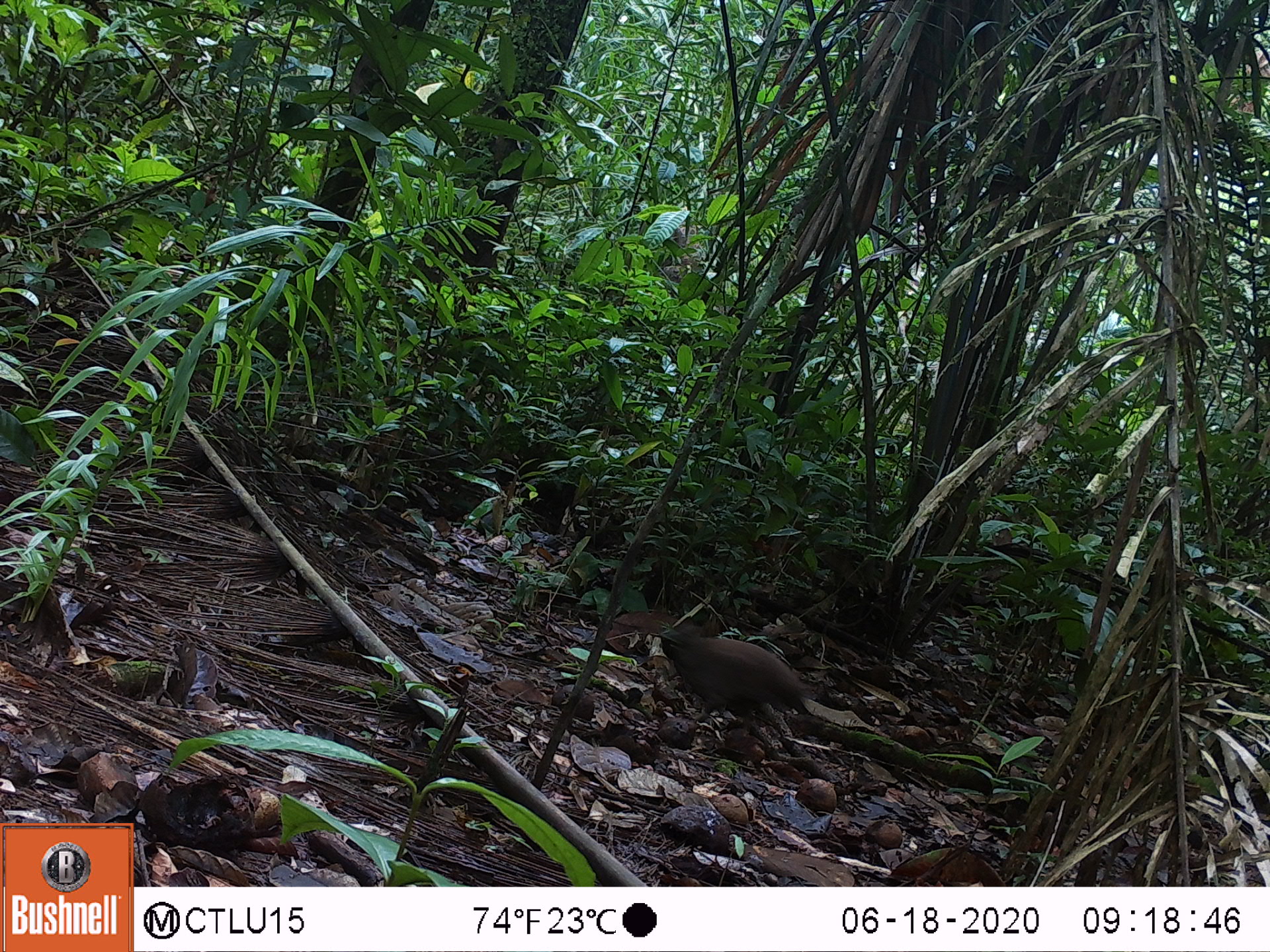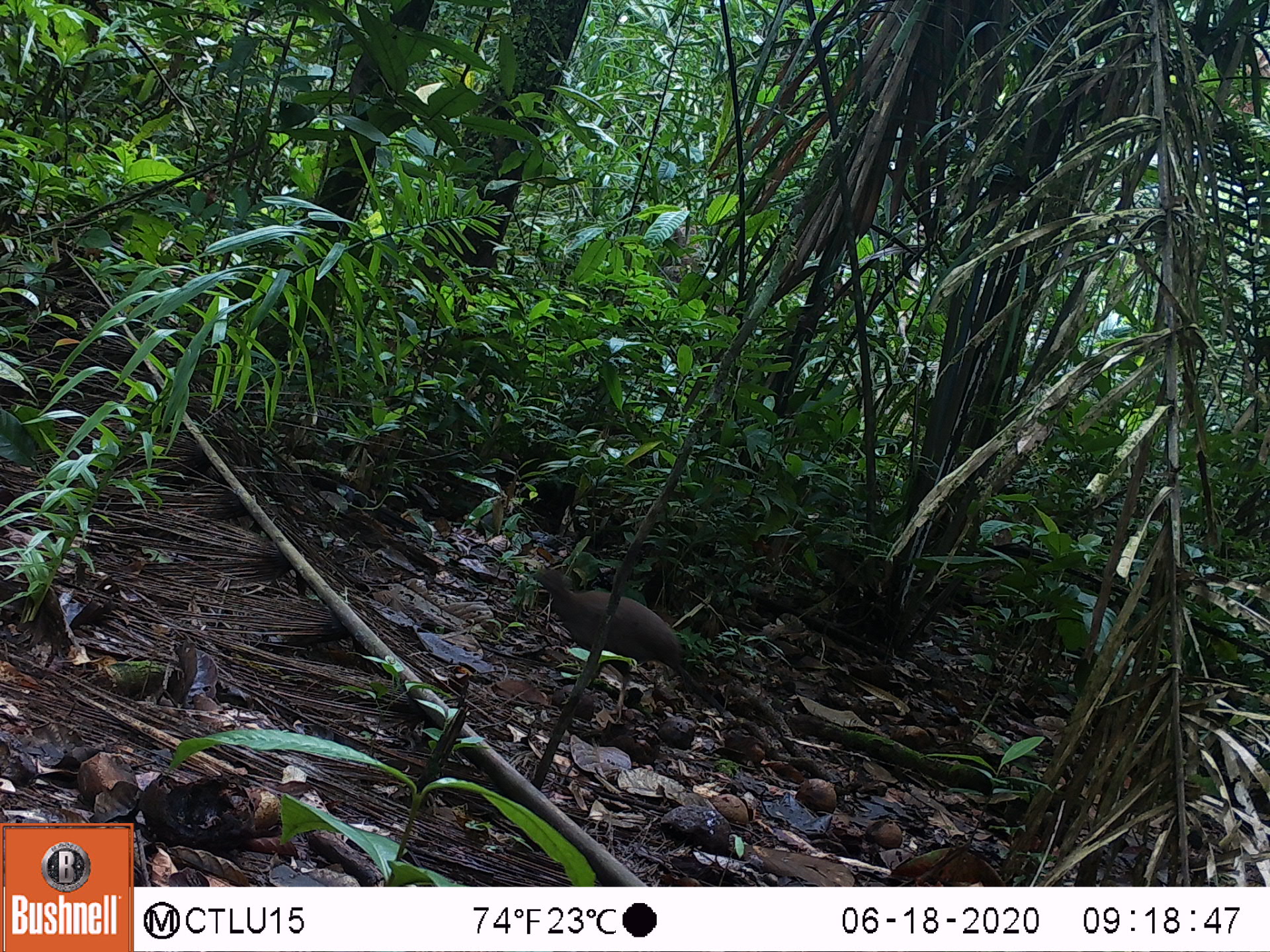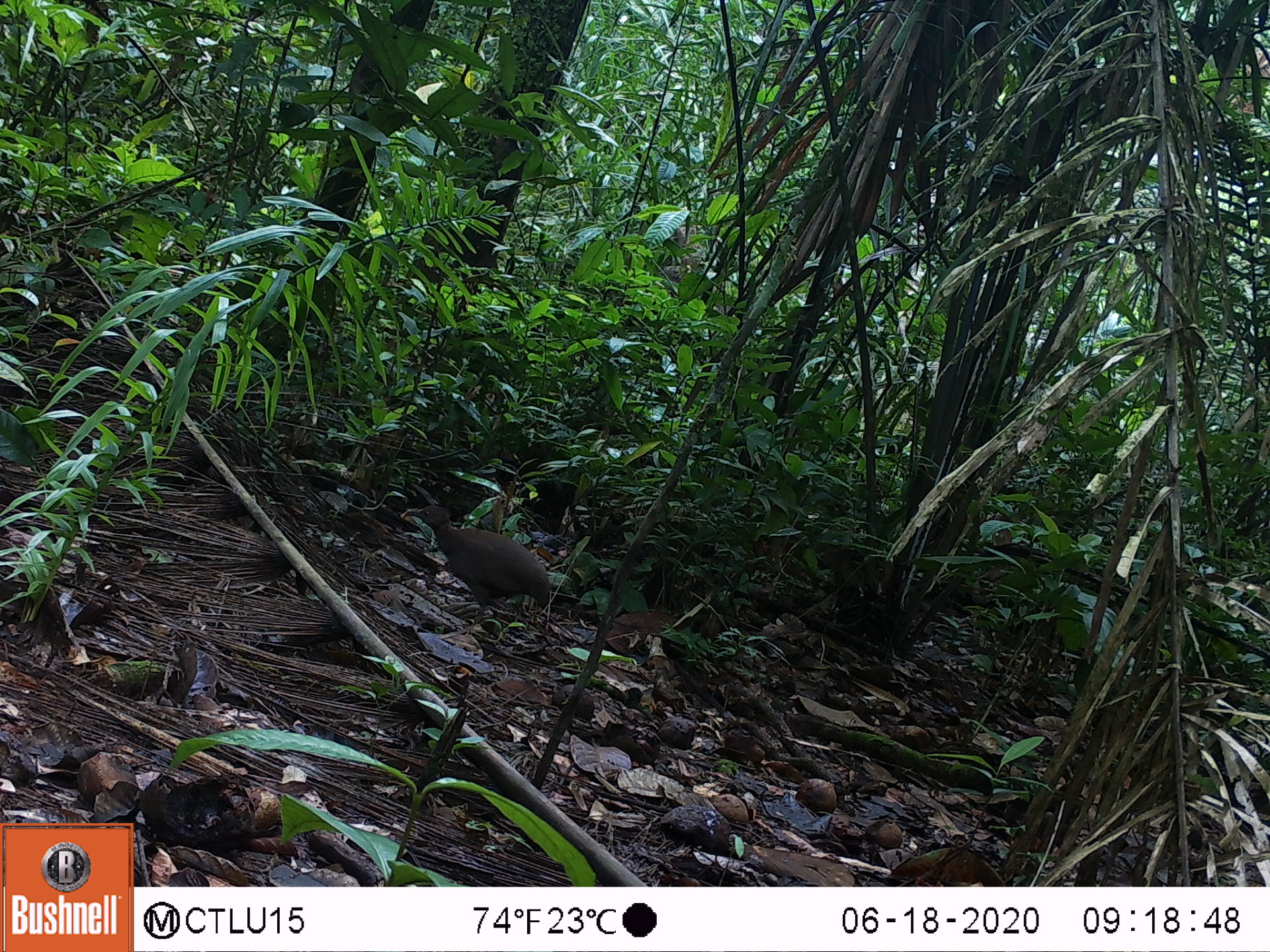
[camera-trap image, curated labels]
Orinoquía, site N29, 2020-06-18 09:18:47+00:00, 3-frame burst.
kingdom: Animalia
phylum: Chordata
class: Aves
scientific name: Aves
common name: bird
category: unknown bird